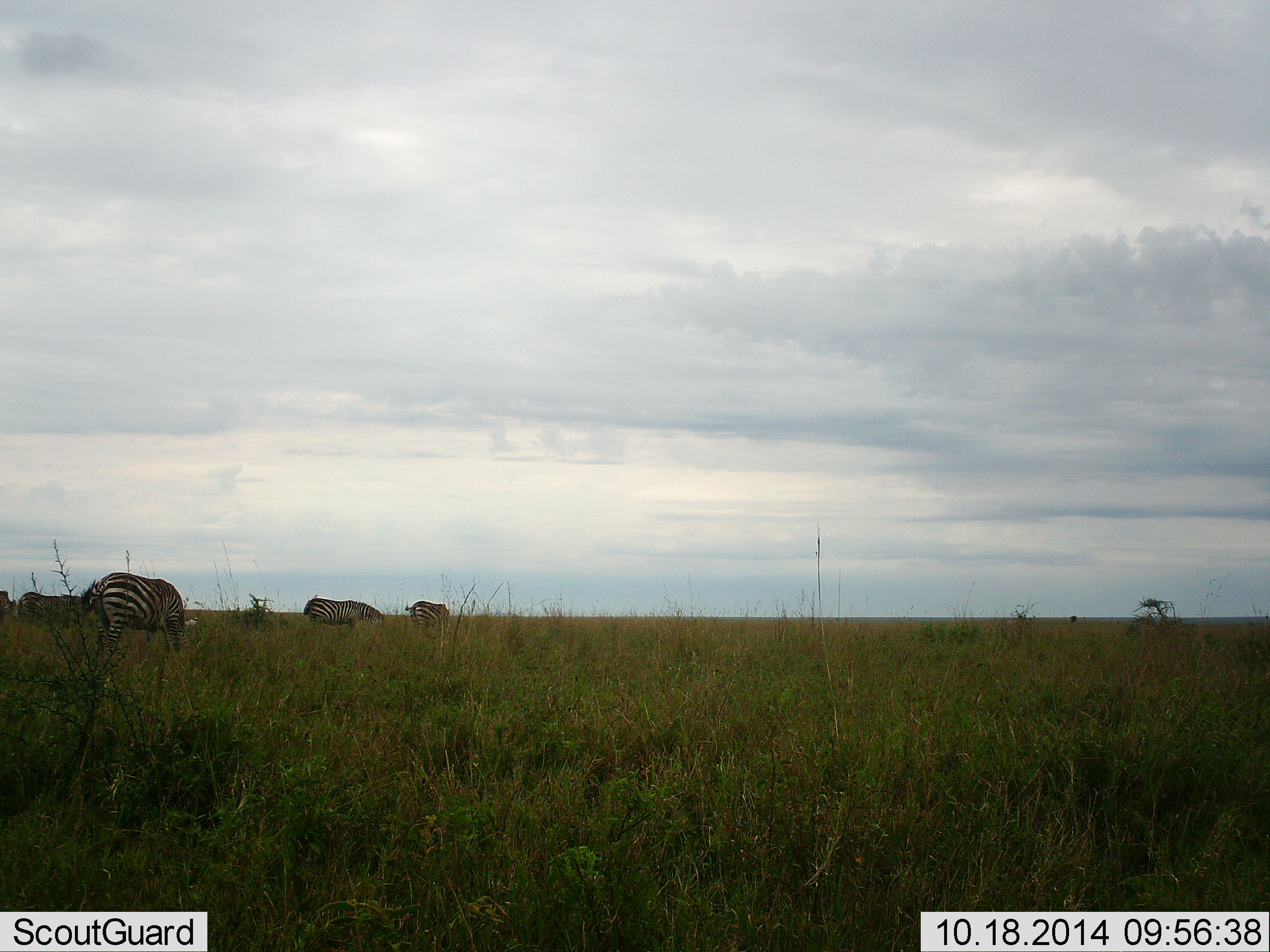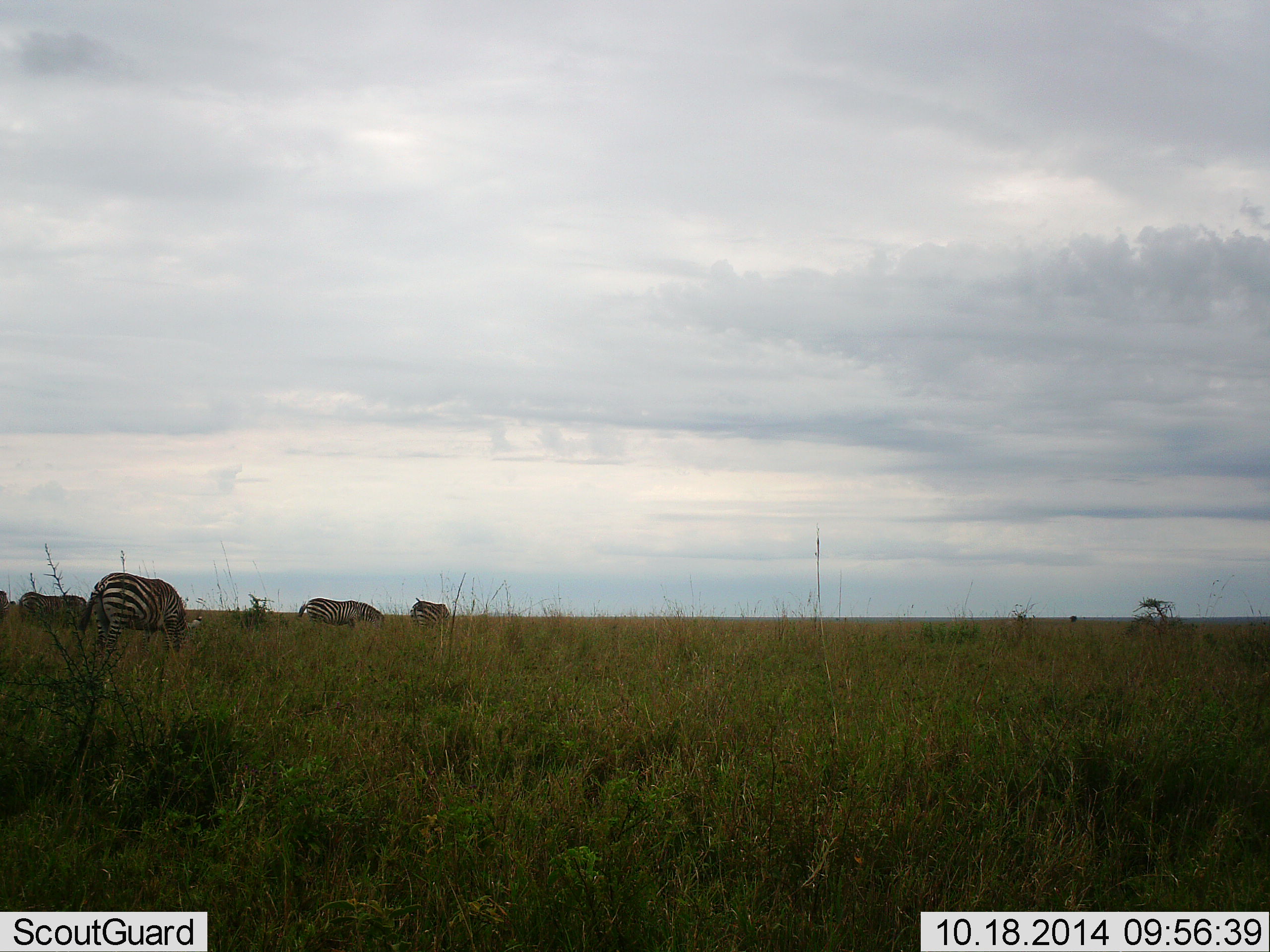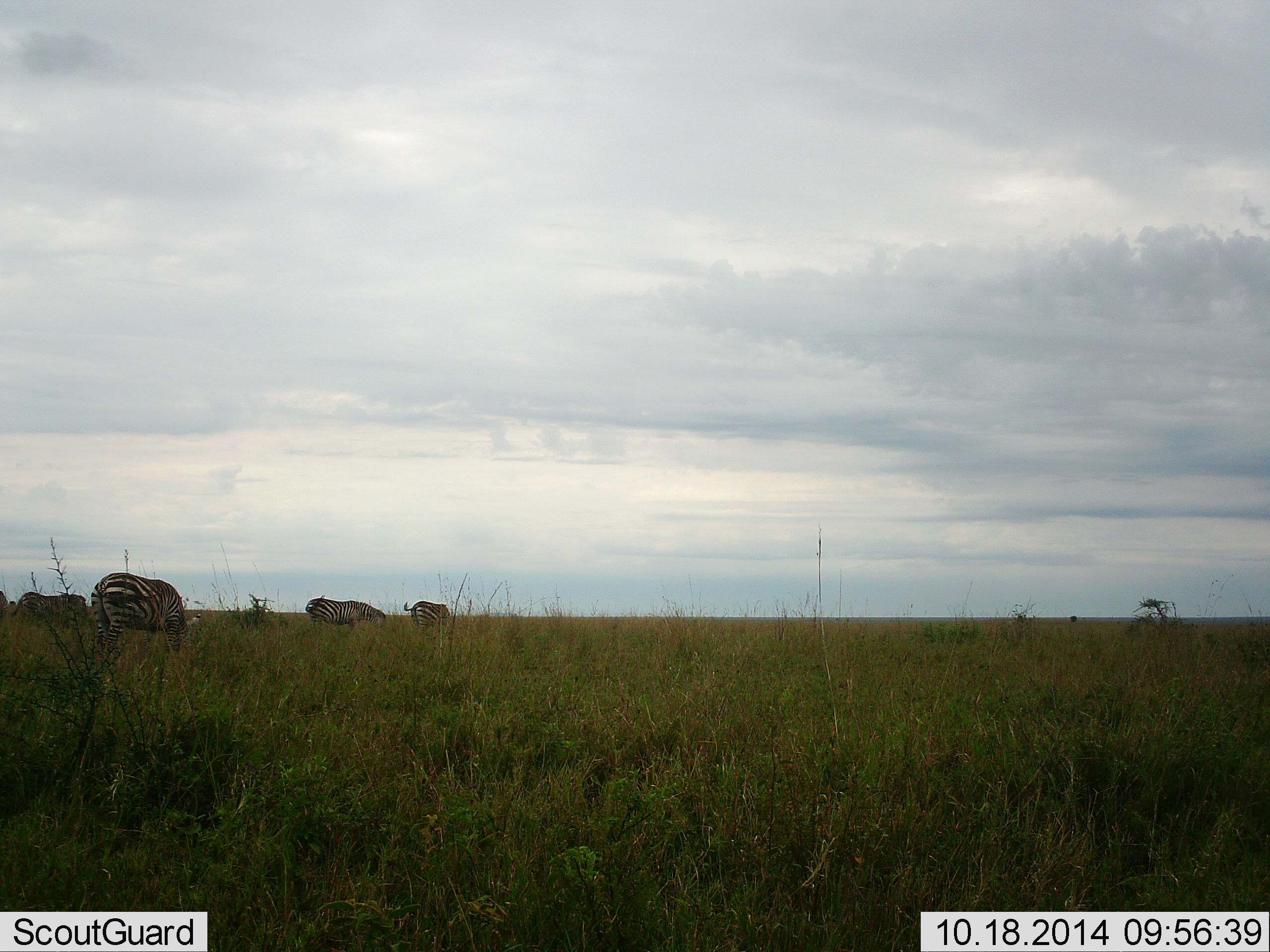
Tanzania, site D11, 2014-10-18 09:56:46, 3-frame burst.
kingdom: Animalia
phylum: Chordata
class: Mammalia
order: Perissodactyla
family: Equidae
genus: Equus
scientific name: Equus quagga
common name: plains zebra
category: zebra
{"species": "zebra (plains zebra) (Equus quagga)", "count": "4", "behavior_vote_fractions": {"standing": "30%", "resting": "0%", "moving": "0%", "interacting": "0%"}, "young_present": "0%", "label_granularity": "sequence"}